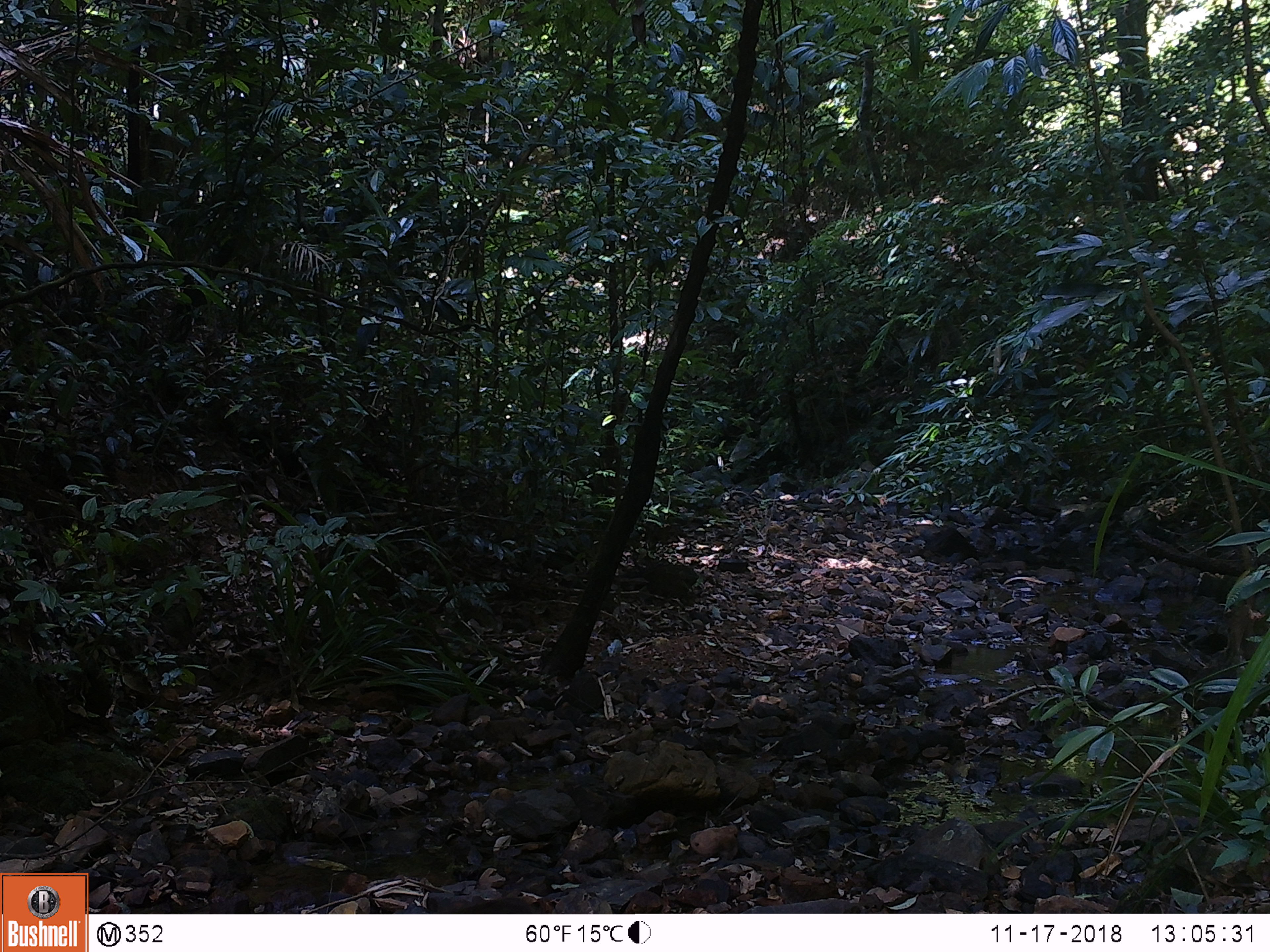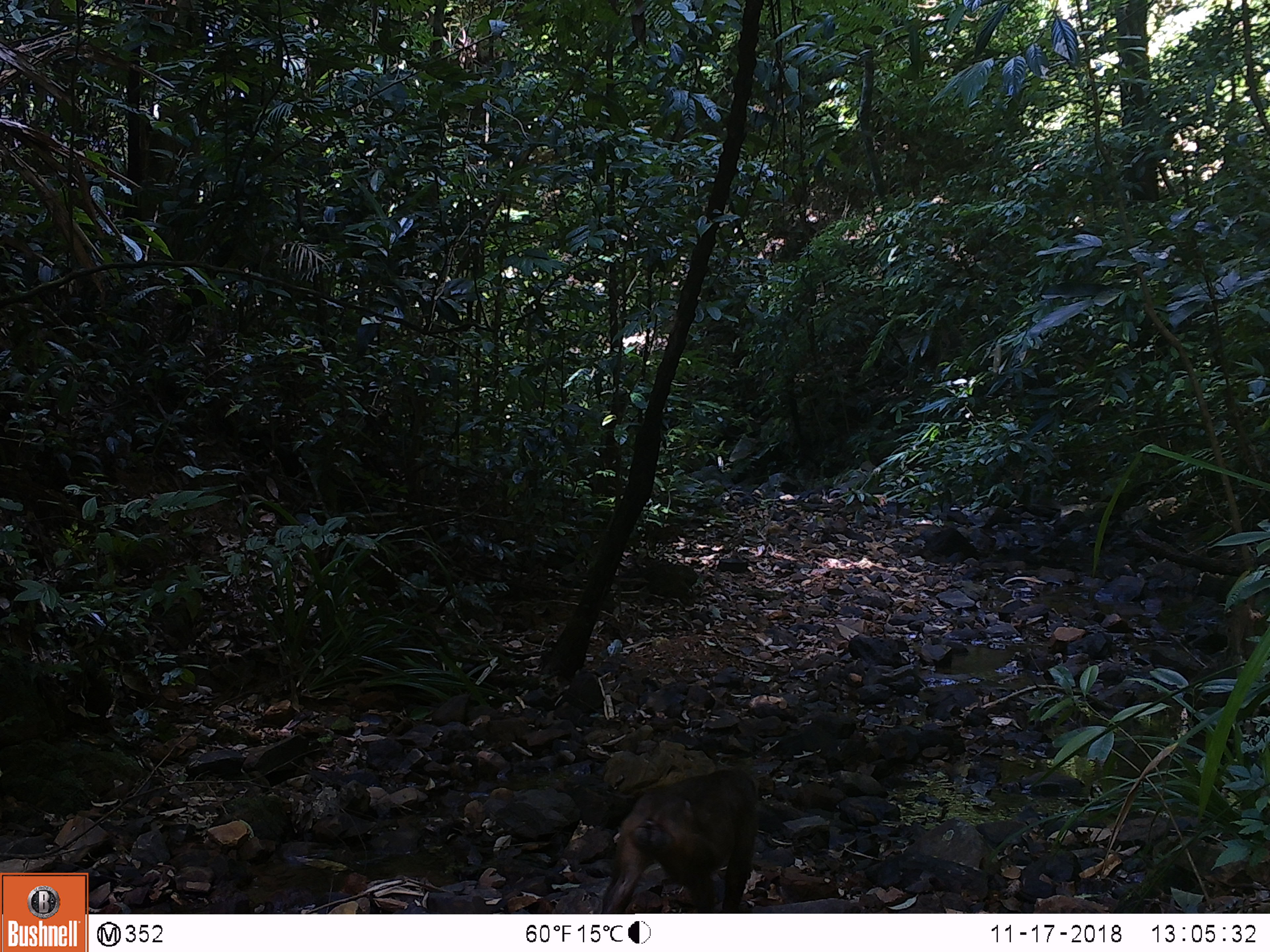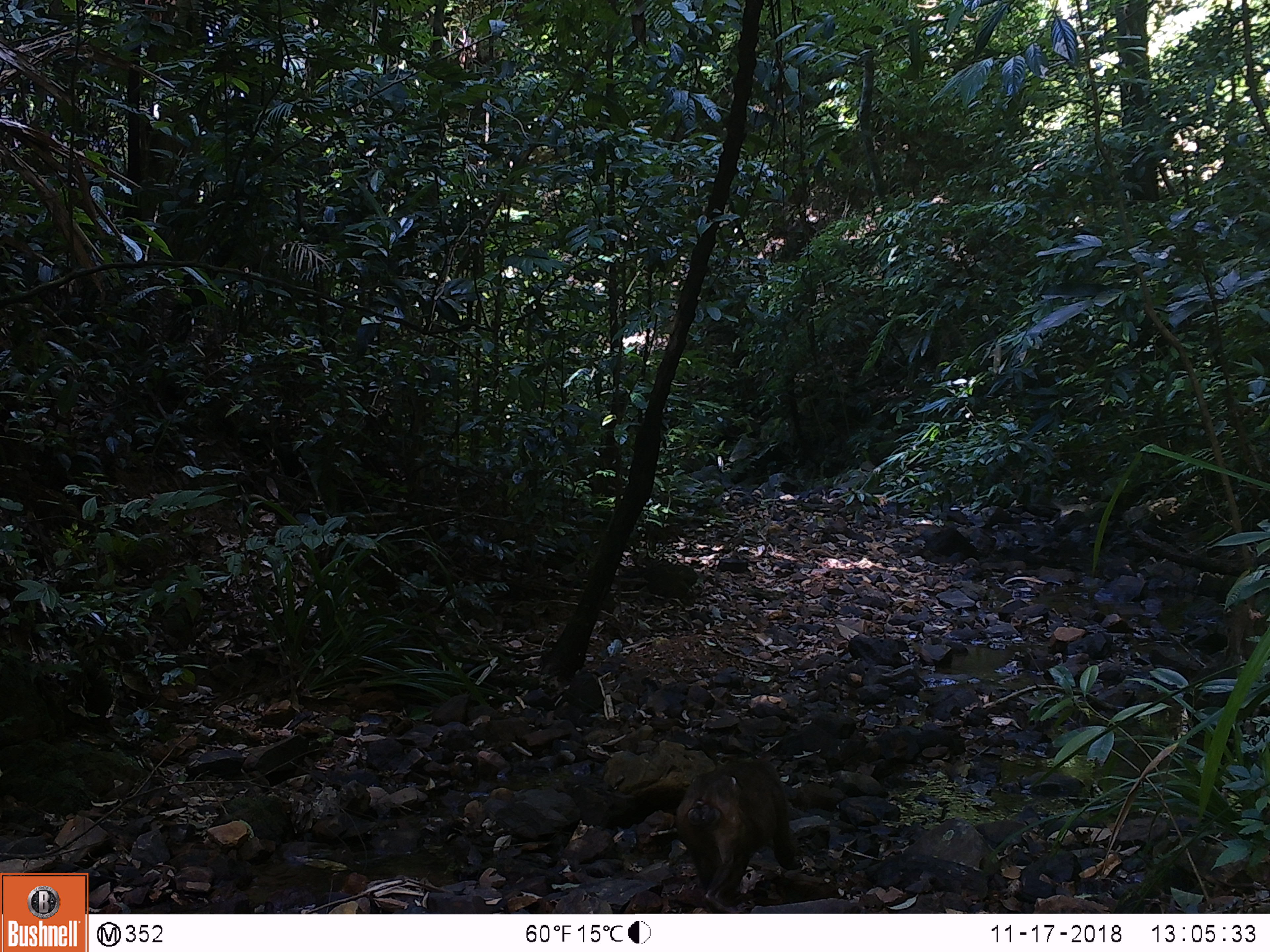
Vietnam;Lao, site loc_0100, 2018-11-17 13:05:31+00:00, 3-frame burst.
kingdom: Animalia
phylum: Chordata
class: Mammalia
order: Primates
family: Cercopithecidae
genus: Macaca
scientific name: Macaca arctoides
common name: stump-tailed macaque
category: stump tailed macaque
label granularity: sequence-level